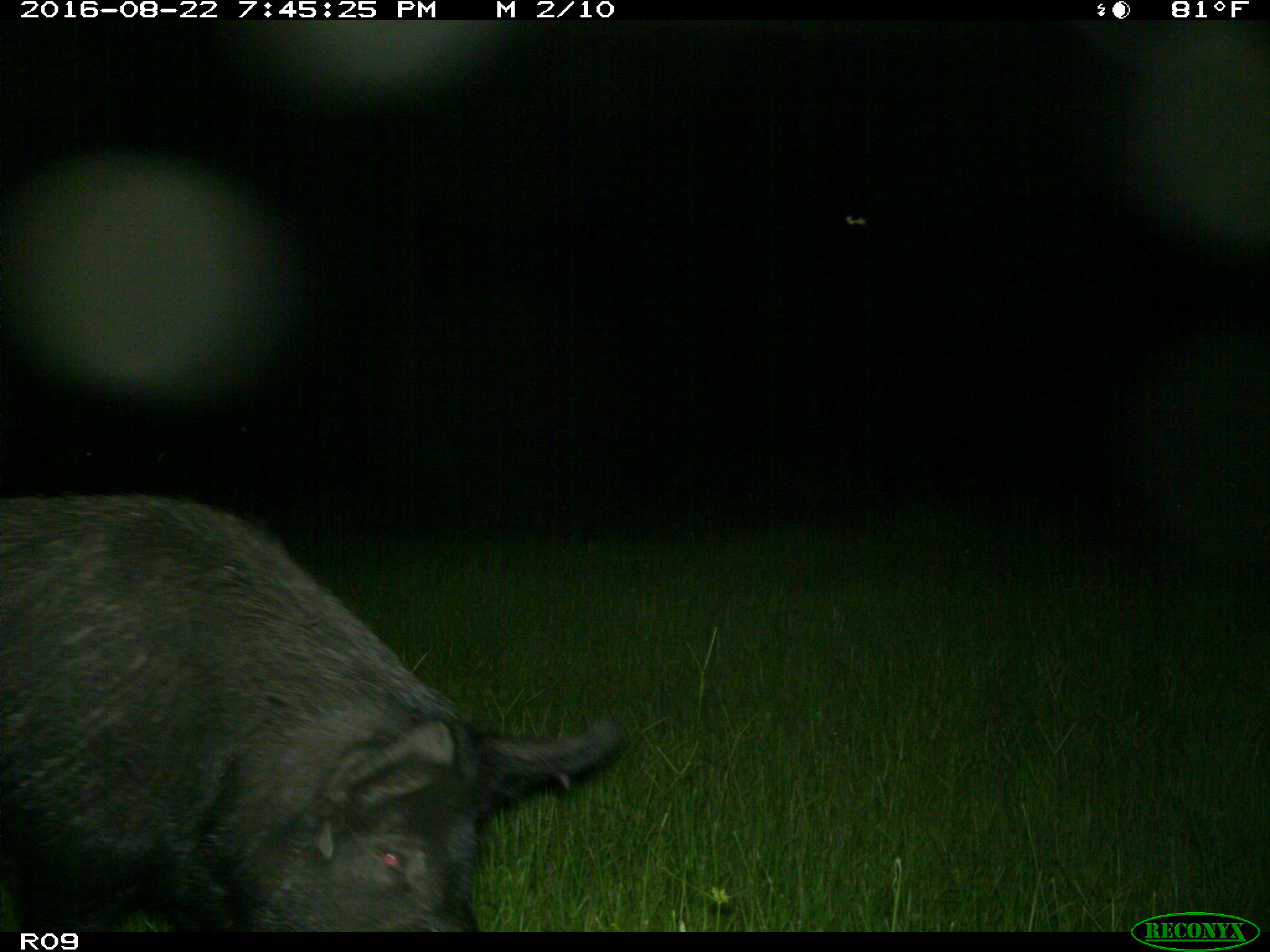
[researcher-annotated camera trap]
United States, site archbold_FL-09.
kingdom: Animalia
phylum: Chordata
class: Mammalia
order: Artiodactyla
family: Suidae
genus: Sus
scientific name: Sus scrofa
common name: wild boar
Sus scrofa (wild boar).